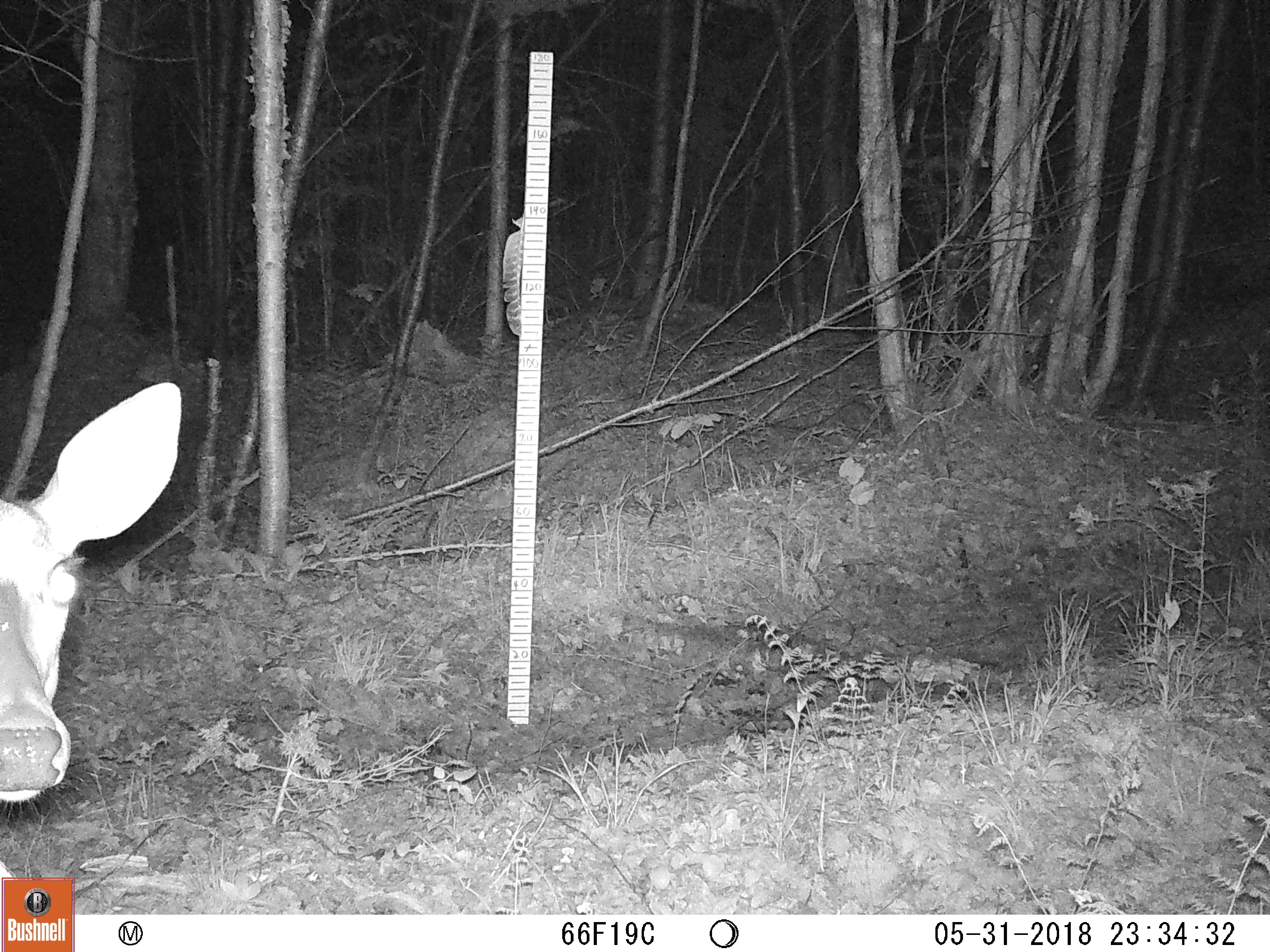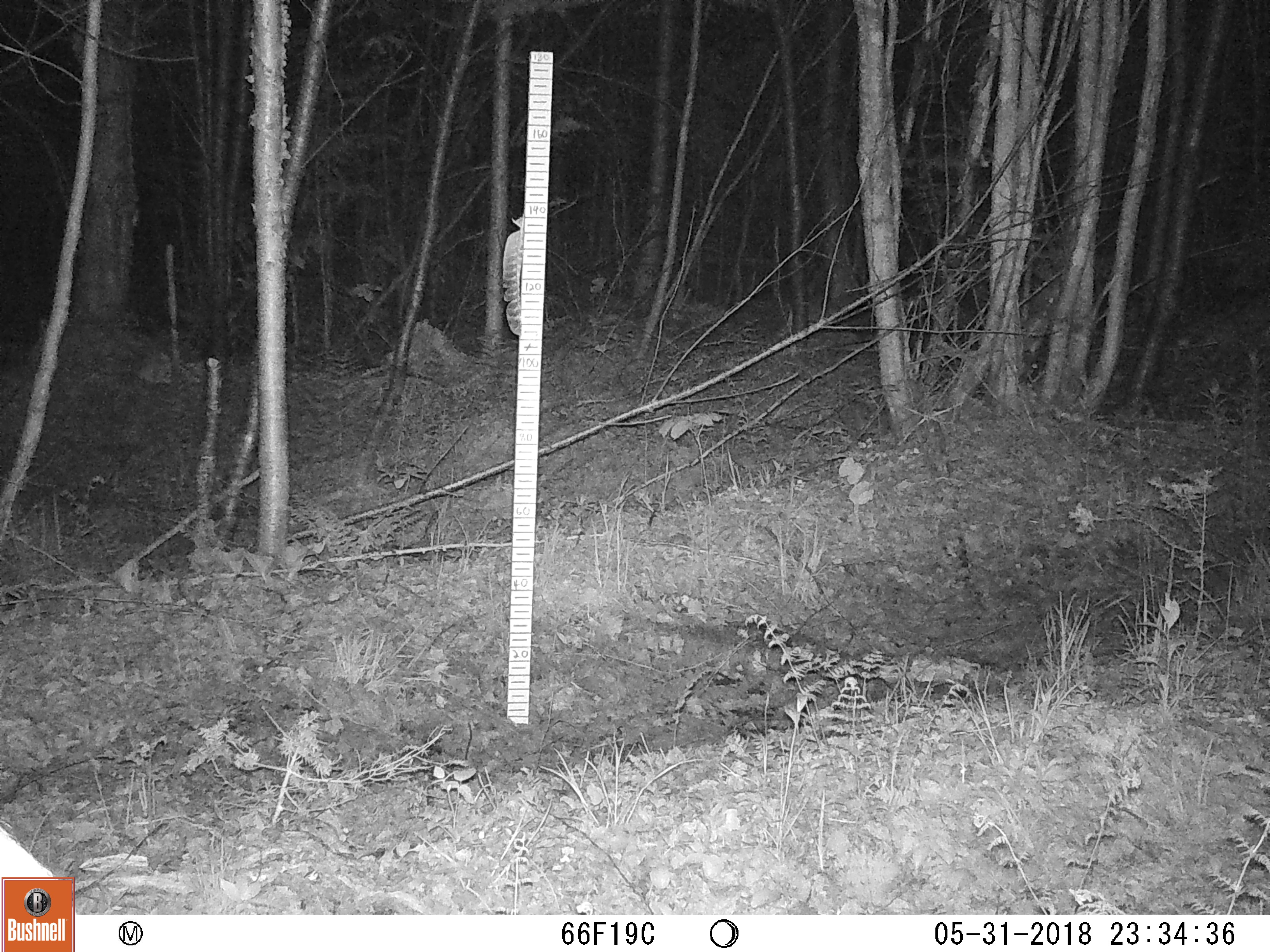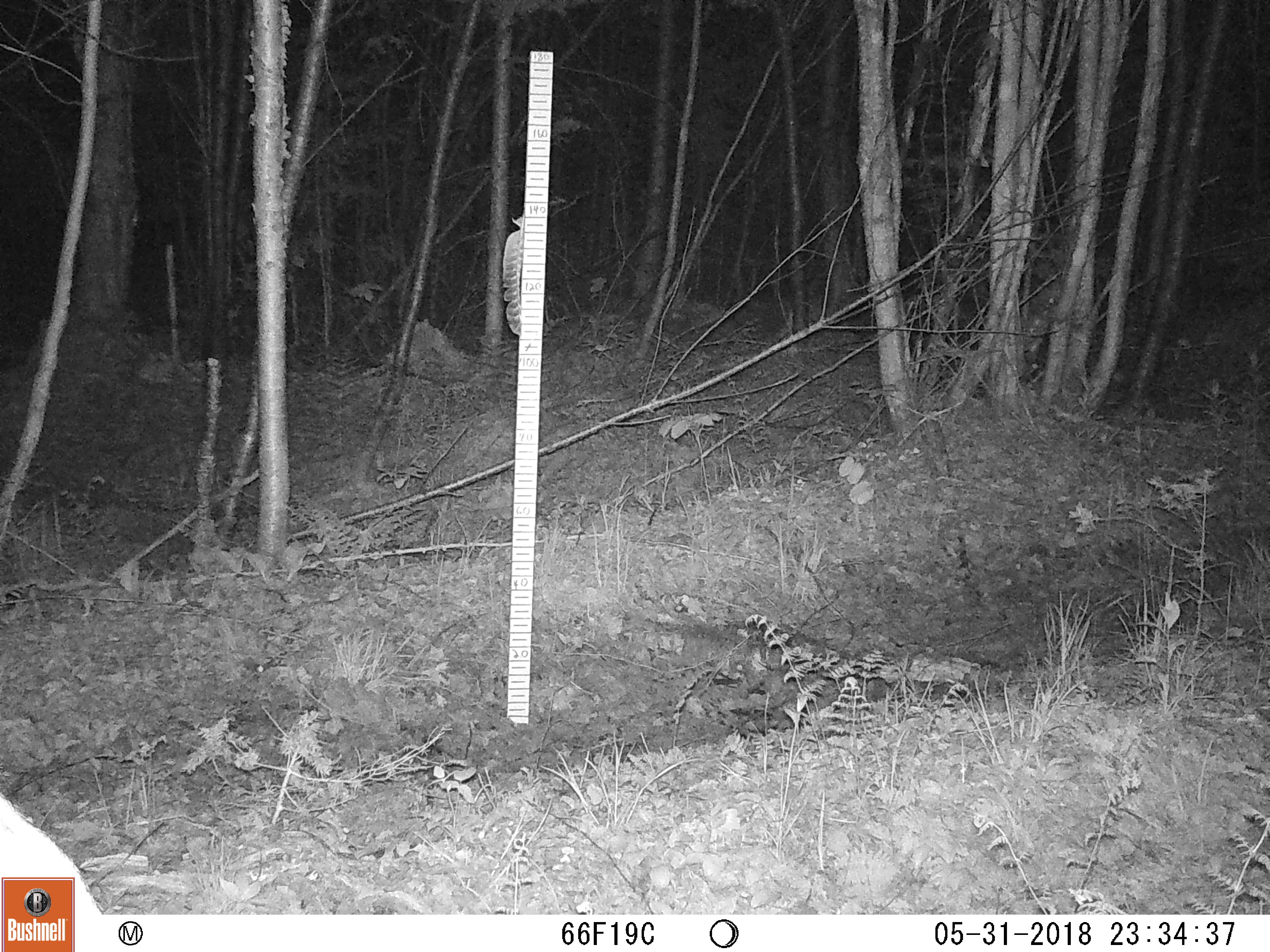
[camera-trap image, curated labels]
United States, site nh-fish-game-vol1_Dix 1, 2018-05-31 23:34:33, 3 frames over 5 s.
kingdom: Animalia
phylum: Chordata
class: Mammalia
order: Artiodactyla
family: Cervidae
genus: Odocoileus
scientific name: Odocoileus virginianus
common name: white-tailed deer